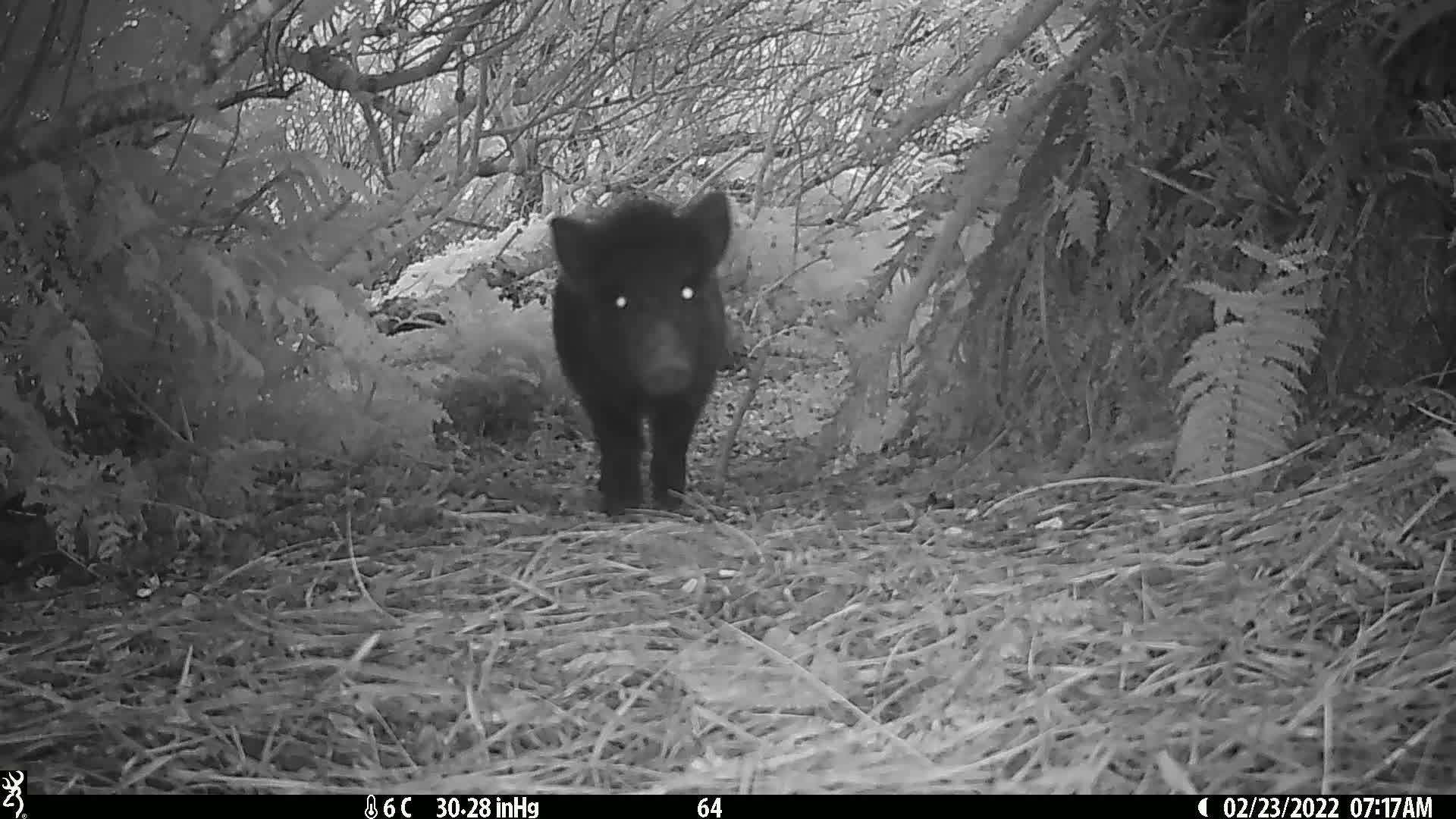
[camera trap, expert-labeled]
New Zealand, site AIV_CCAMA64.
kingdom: Animalia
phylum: Chordata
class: Mammalia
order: Artiodactyla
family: Suidae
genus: Sus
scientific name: Sus scrofa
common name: pig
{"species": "pig (Sus scrofa)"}